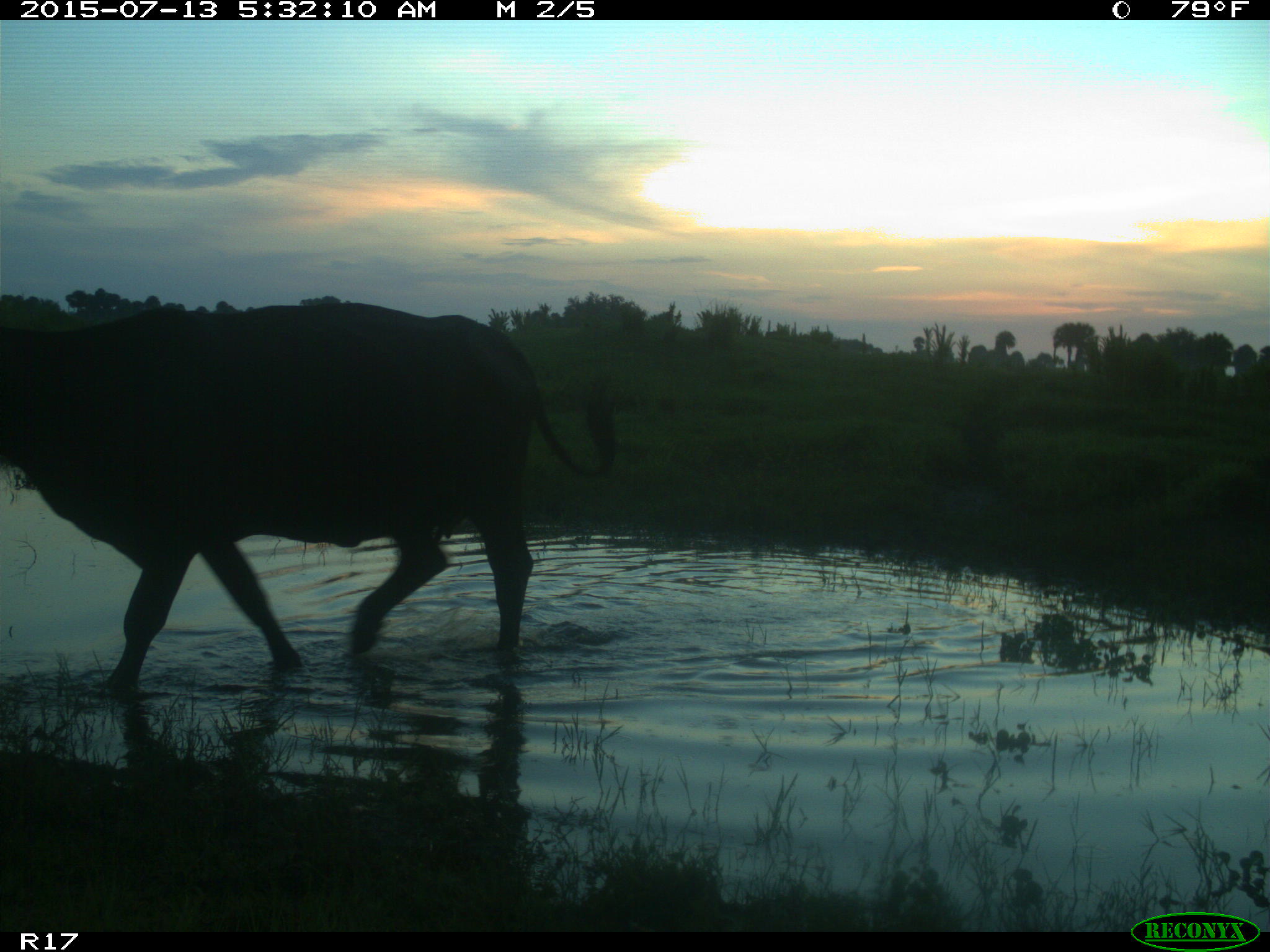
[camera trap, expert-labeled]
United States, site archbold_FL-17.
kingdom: Animalia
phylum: Chordata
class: Mammalia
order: Artiodactyla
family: Bovidae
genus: Bos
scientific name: Bos taurus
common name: domestic cow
Bos taurus (domestic cow).